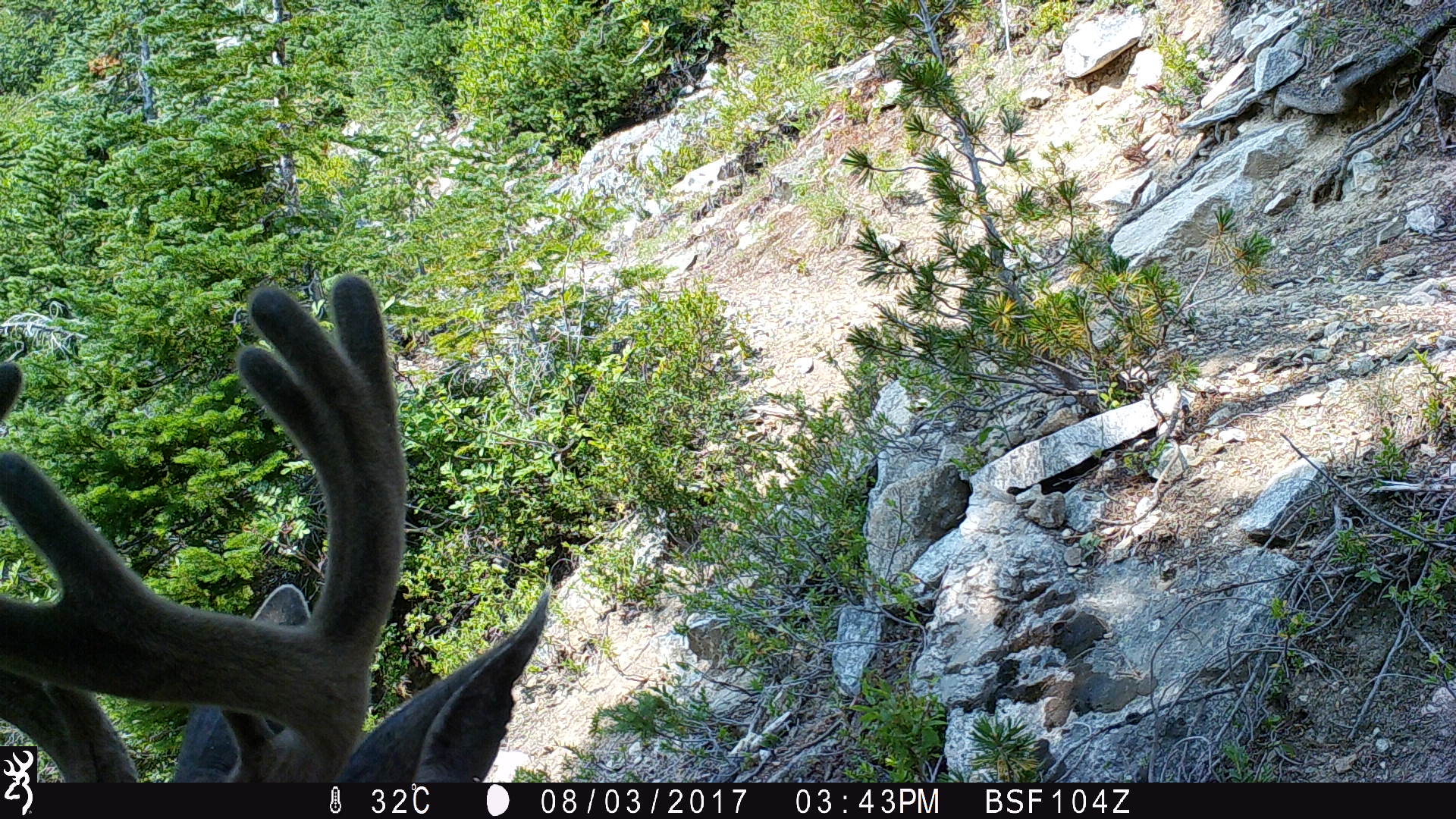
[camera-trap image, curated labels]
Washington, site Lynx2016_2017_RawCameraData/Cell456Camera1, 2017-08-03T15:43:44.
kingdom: Animalia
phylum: Chordata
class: Mammalia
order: Artiodactyla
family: Cervidae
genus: Odocoileus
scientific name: Odocoileus hemionus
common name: mule deer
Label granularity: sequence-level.